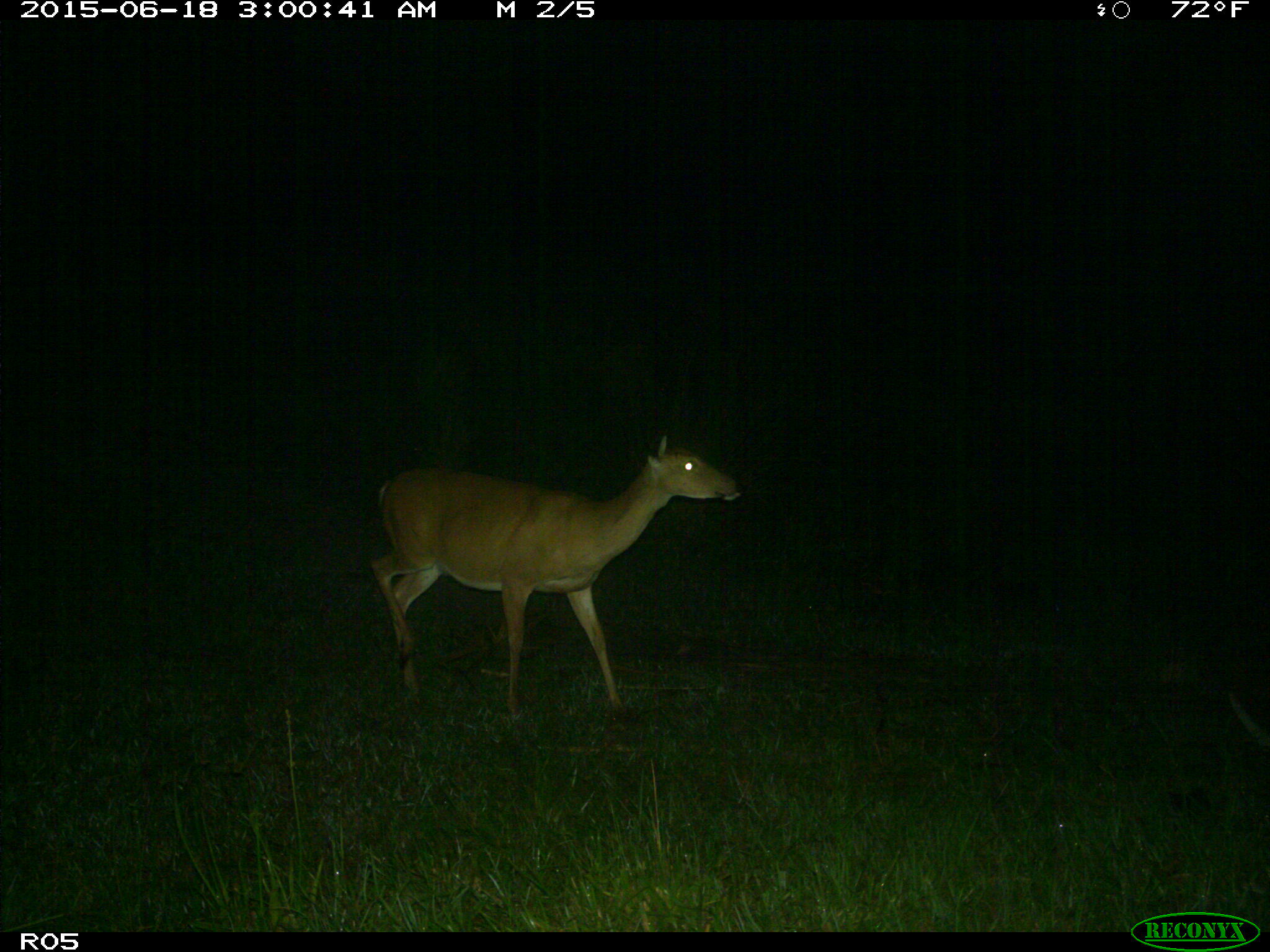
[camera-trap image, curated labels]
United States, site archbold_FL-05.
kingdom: Animalia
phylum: Chordata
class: Mammalia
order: Artiodactyla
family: Cervidae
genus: Odocoileus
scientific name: Odocoileus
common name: deer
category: unidentified deer